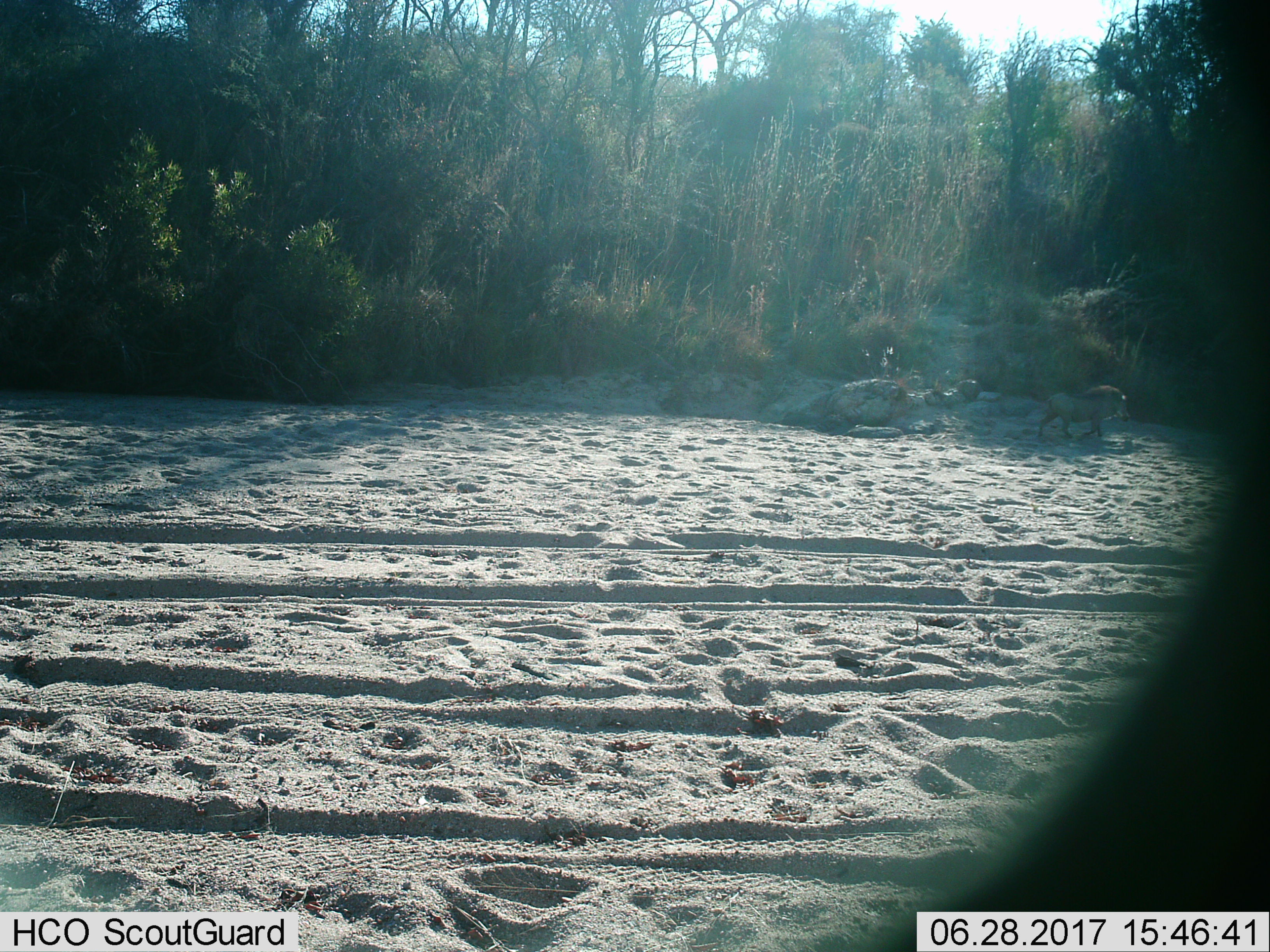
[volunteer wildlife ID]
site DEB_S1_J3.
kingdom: Animalia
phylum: Chordata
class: Mammalia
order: Artiodactyla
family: Suidae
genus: Phacochoerus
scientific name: Phacochoerus africanus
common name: warthog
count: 1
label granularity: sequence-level